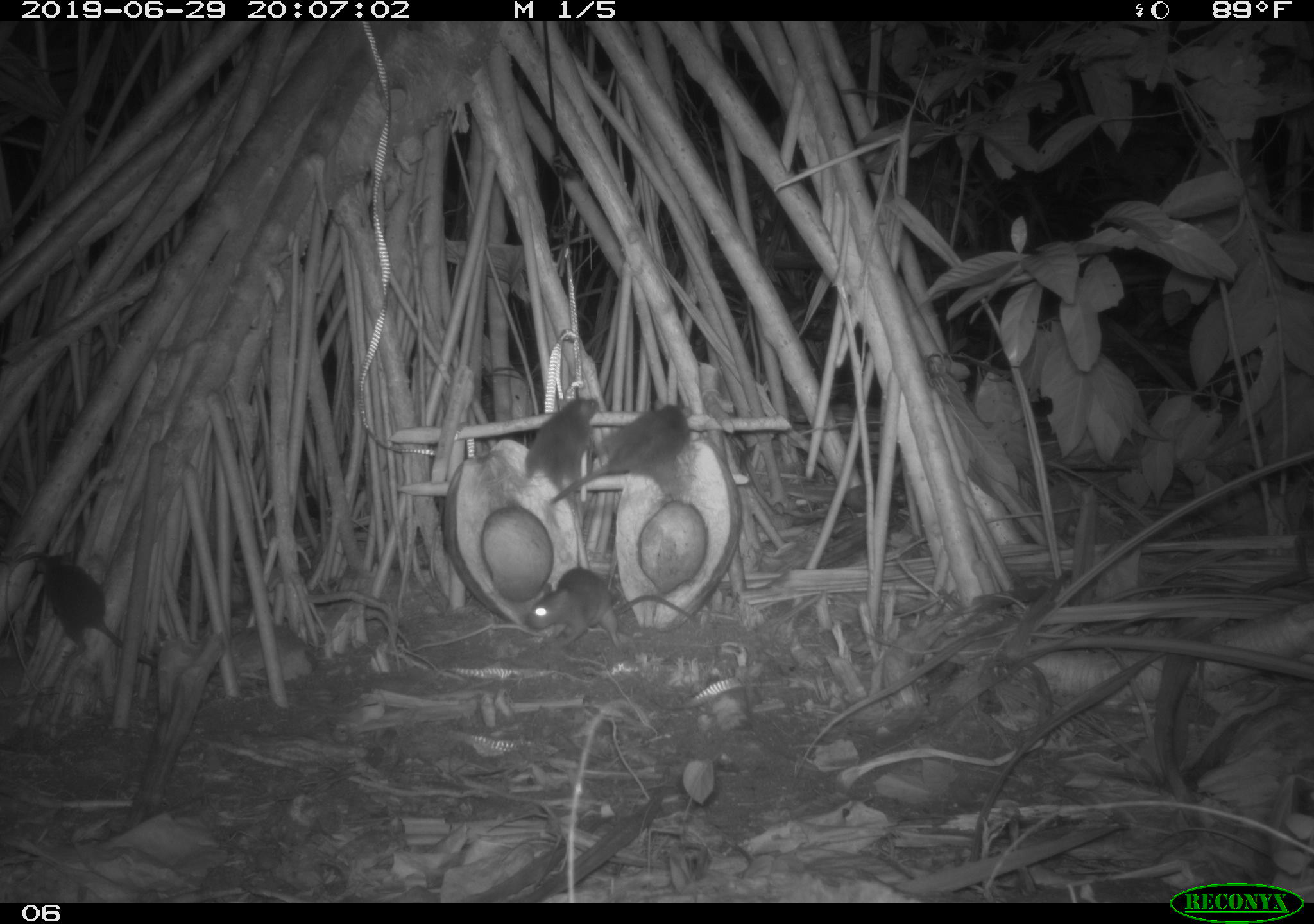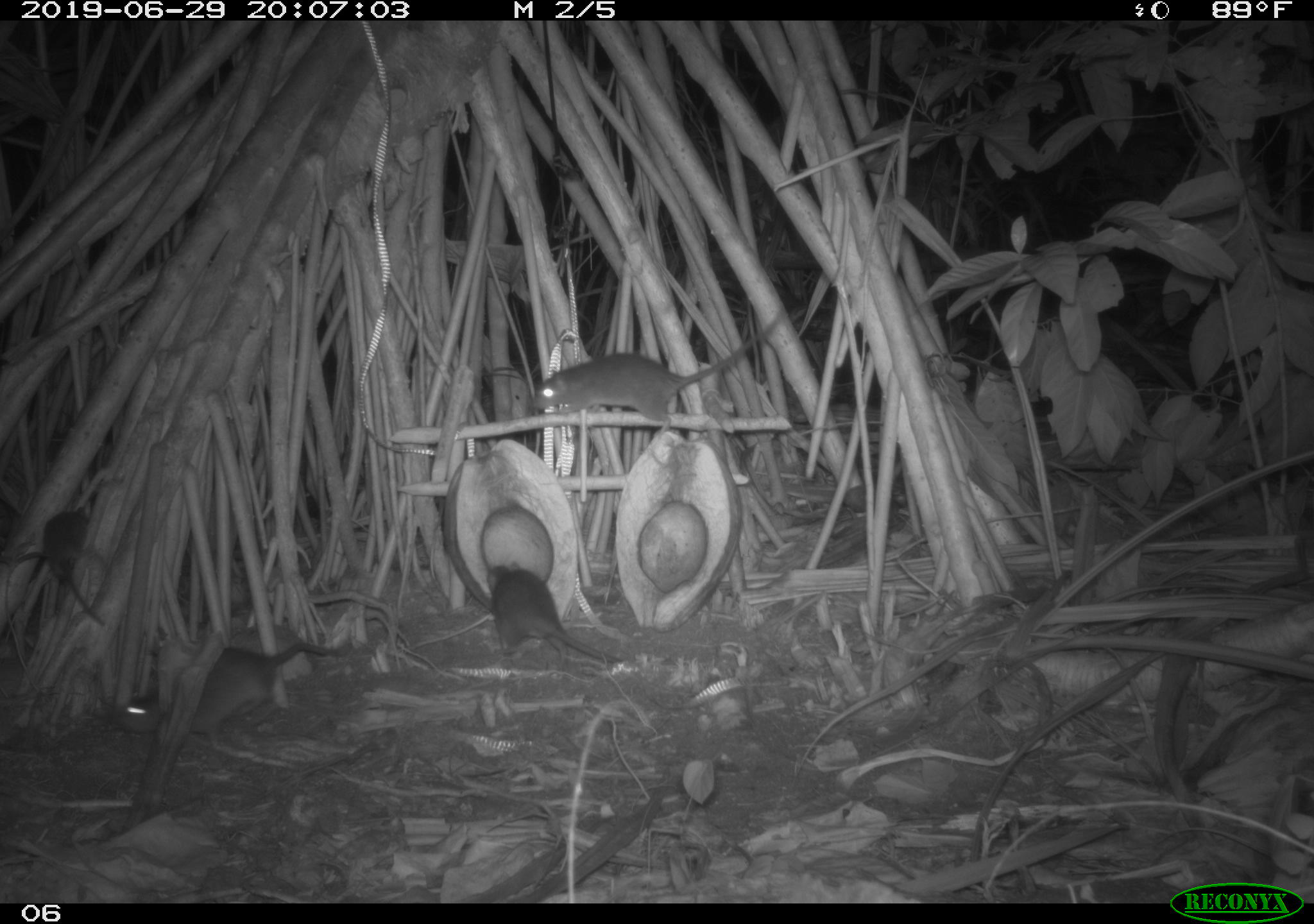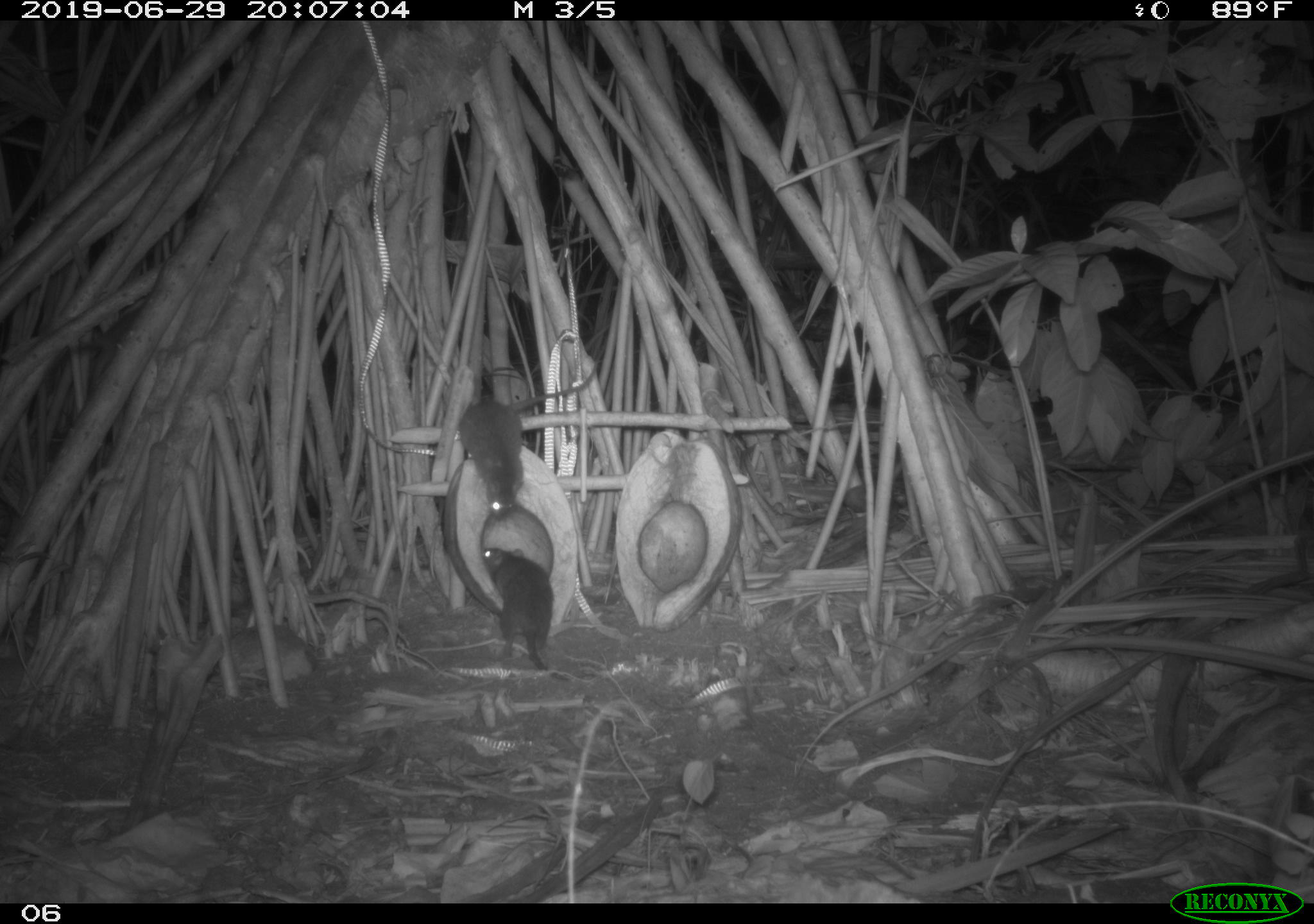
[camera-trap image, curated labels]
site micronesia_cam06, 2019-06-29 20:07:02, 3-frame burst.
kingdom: Animalia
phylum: Chordata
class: Mammalia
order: Rodentia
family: Muridae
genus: Rattus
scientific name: Rattus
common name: rat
Rat (Rattus).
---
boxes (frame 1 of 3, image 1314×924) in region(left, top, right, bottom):
rat: region(520, 386, 705, 502); region(548, 398, 708, 506); region(22, 551, 158, 676); region(524, 561, 702, 654)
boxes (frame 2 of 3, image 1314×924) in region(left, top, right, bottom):
rat: region(518, 295, 793, 432); region(106, 635, 342, 759); region(479, 554, 624, 676); region(34, 502, 105, 631)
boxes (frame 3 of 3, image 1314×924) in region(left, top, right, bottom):
rat: region(456, 359, 599, 527); region(483, 544, 595, 682)